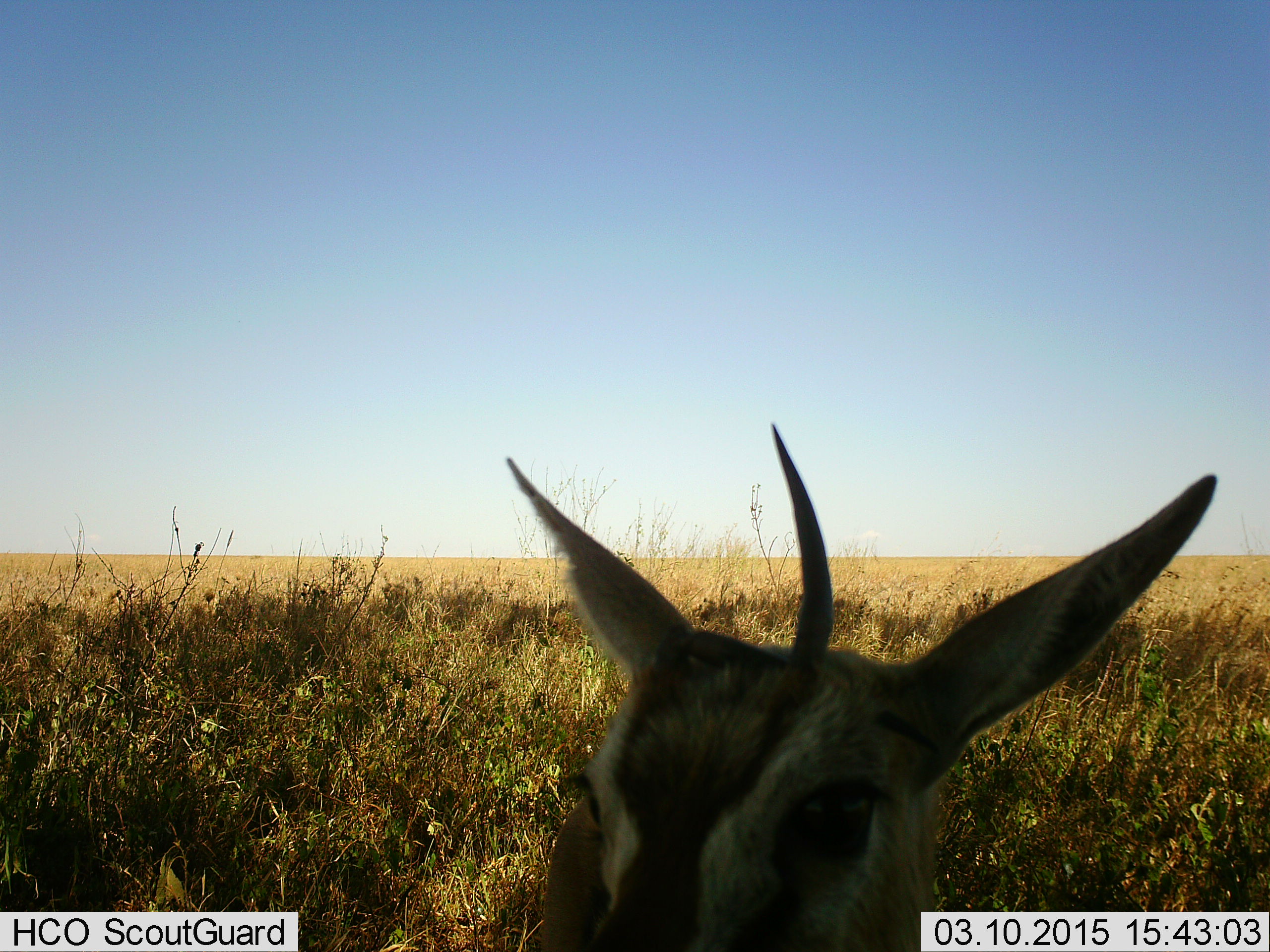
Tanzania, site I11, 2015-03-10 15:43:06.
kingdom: Animalia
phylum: Chordata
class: Mammalia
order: Artiodactyla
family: Bovidae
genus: Eudorcas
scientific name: Eudorcas thomsonii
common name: thomson's gazelle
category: gazellethomsons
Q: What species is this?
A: Gazellethomsons (thomson's gazelle) (Eudorcas thomsonii).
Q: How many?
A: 1.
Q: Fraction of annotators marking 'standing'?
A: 100%.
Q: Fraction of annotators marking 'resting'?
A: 0%.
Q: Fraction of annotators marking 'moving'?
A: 0%.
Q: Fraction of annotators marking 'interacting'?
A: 0%.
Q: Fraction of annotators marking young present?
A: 10%.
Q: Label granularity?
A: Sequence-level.